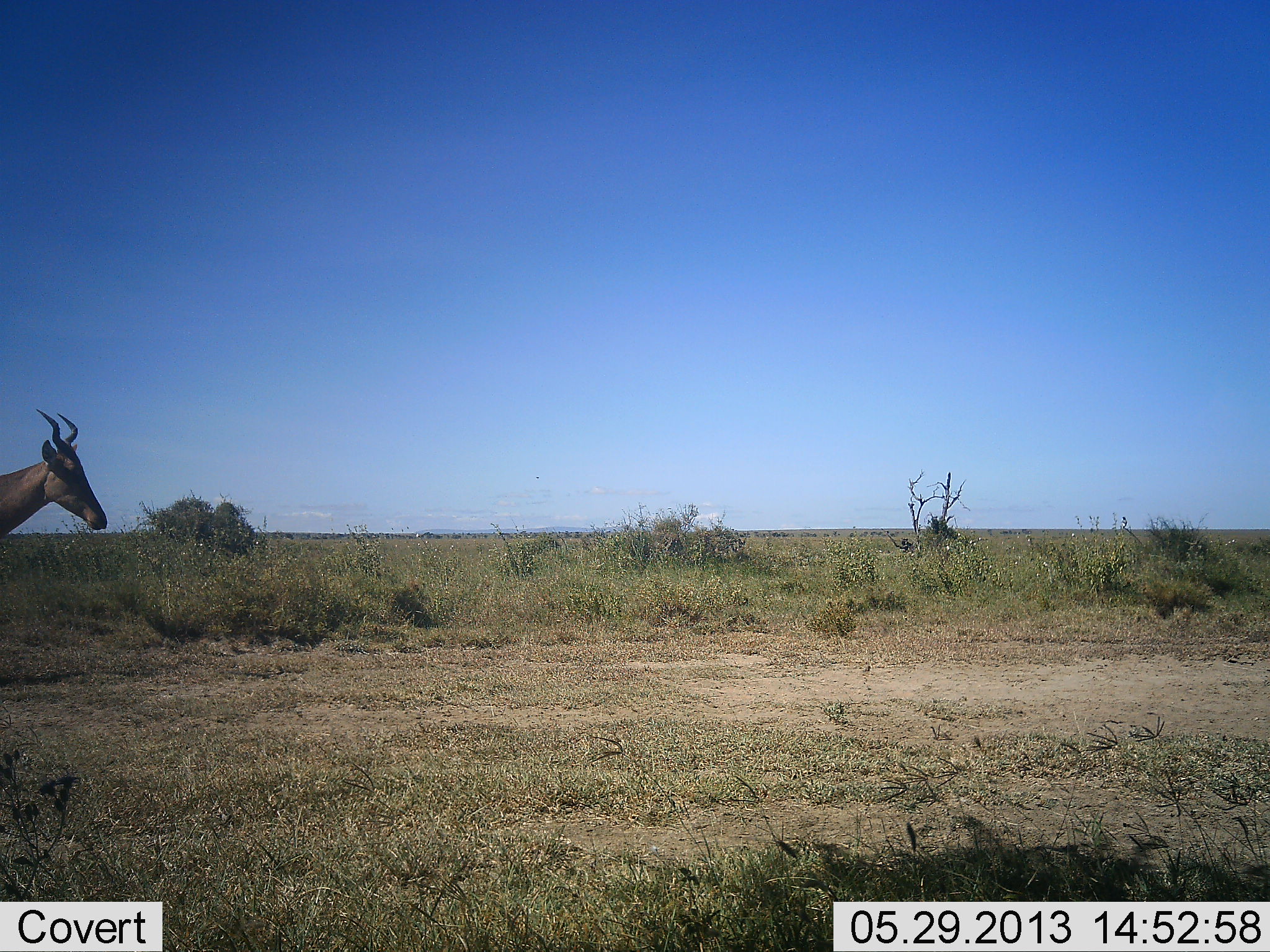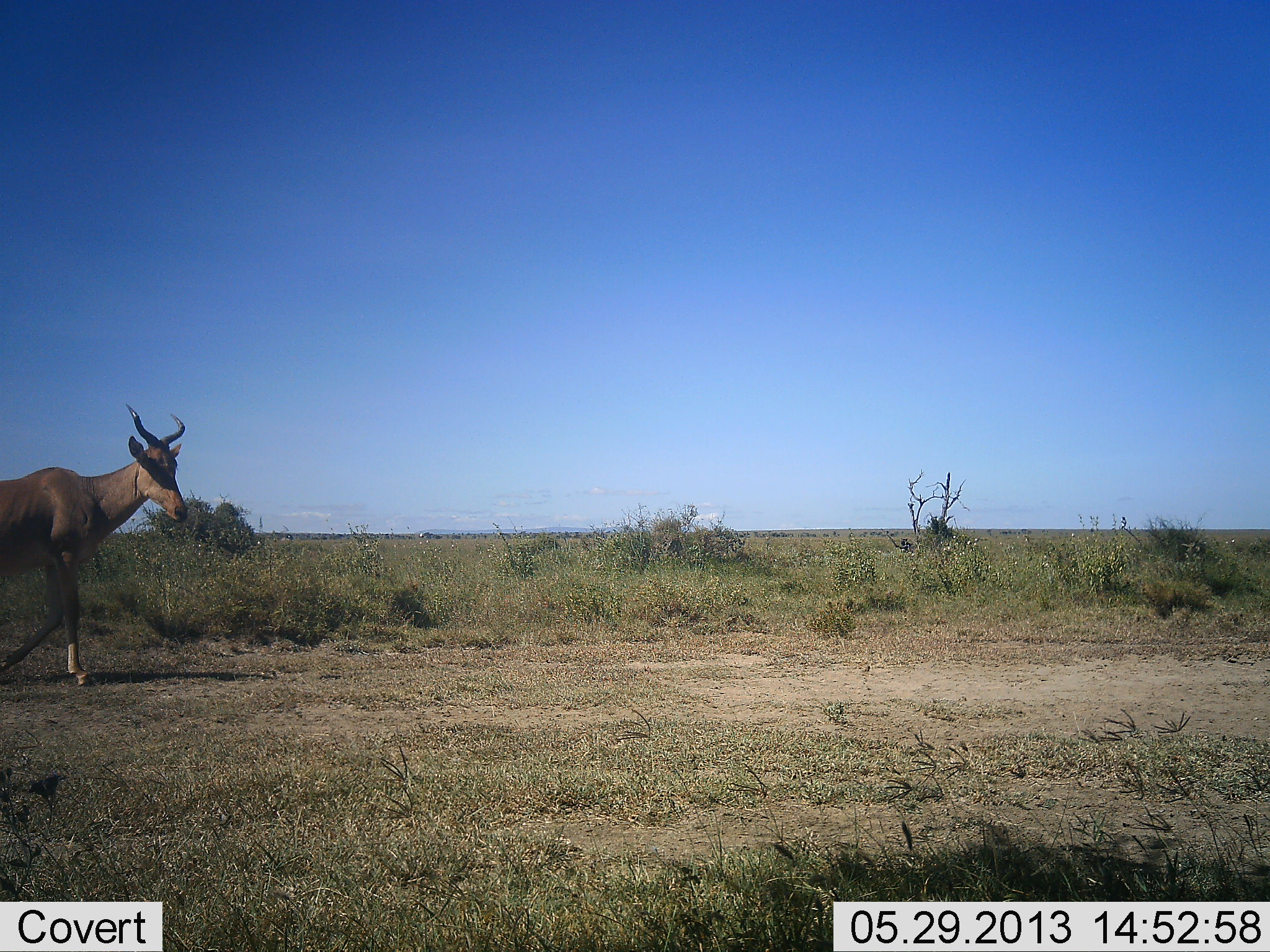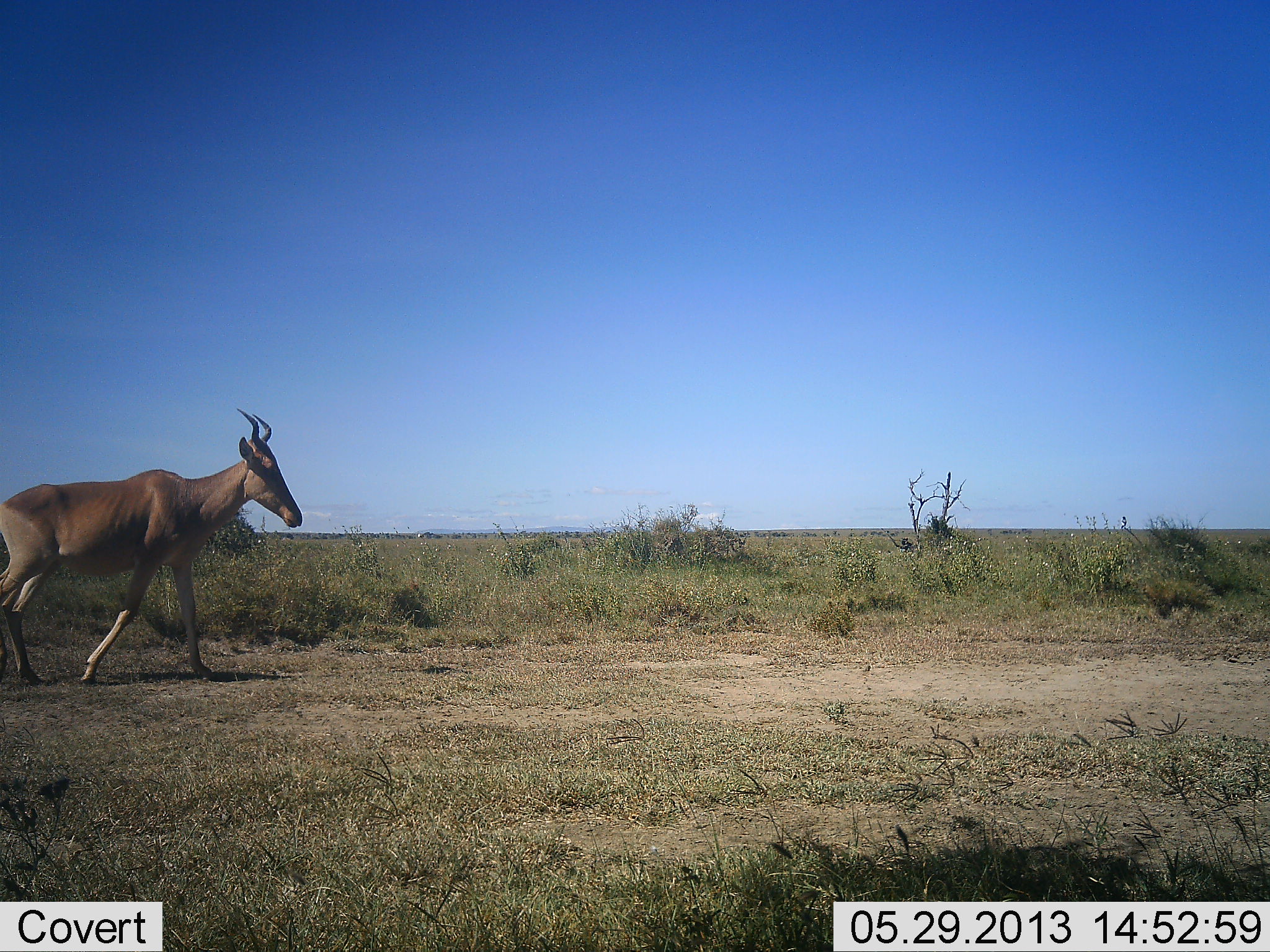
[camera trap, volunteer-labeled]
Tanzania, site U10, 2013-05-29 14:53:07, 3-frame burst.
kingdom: Animalia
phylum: Chordata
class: Mammalia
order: Artiodactyla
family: Bovidae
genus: Alcelaphus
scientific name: Alcelaphus buselaphus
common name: hartebeest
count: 1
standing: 0%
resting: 0%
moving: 100%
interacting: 0%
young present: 0%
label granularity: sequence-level